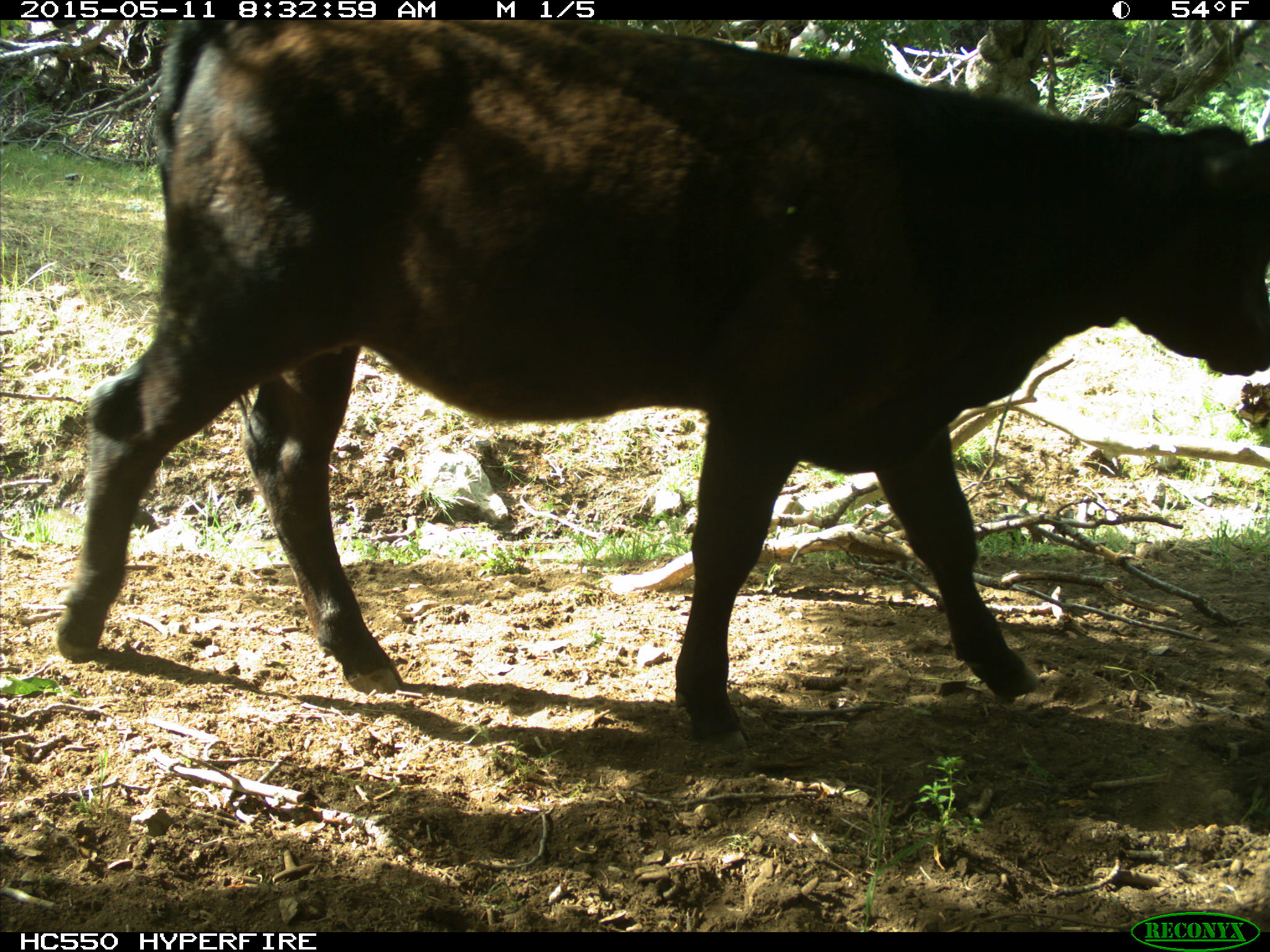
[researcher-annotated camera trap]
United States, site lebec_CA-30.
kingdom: Animalia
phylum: Chordata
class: Mammalia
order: Artiodactyla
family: Bovidae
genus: Bos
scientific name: Bos taurus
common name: domestic cow